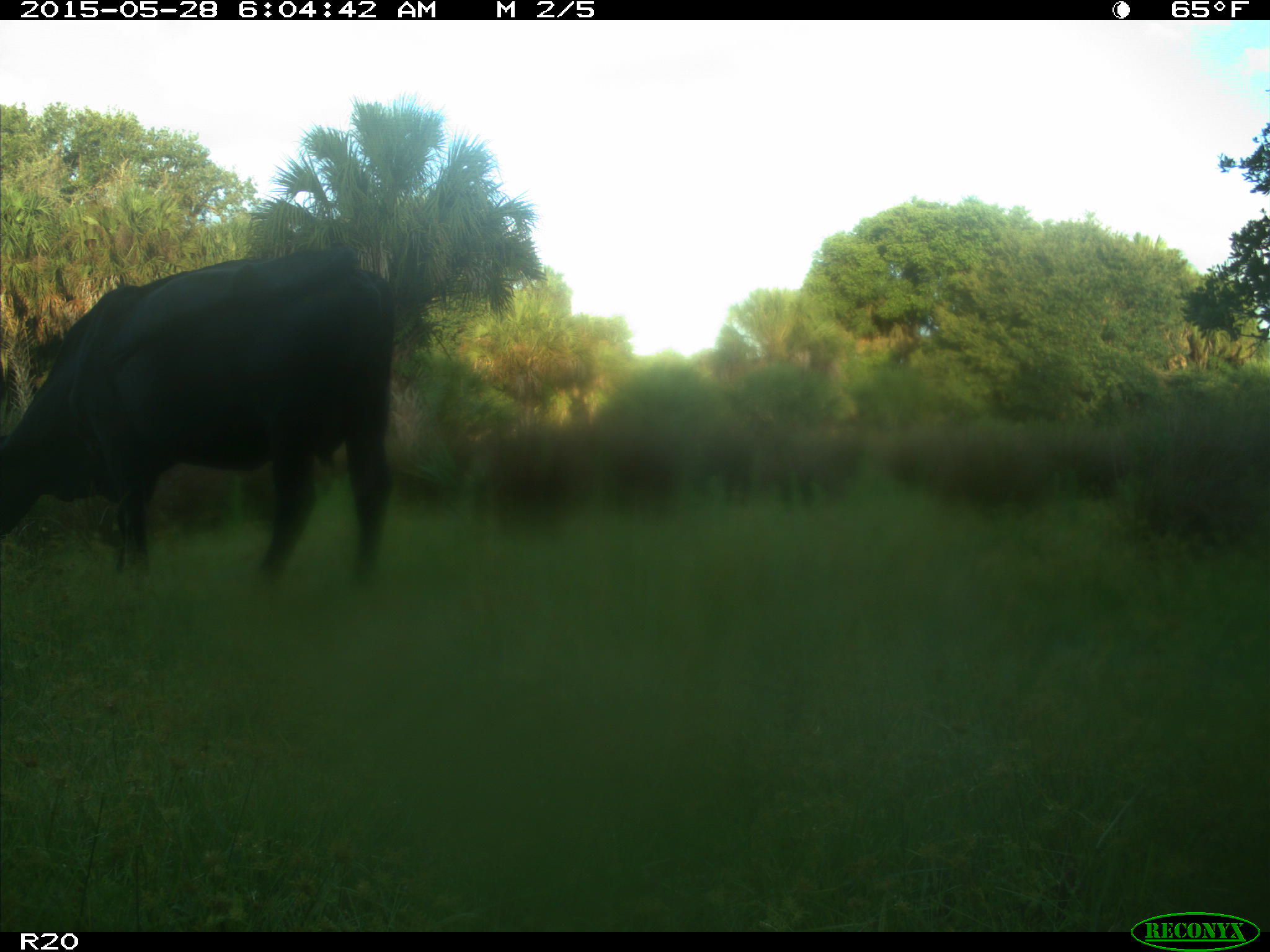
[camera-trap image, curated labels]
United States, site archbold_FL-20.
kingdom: Animalia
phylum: Chordata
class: Mammalia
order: Artiodactyla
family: Bovidae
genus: Bos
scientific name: Bos taurus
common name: domestic cow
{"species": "Bos taurus (domestic cow)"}